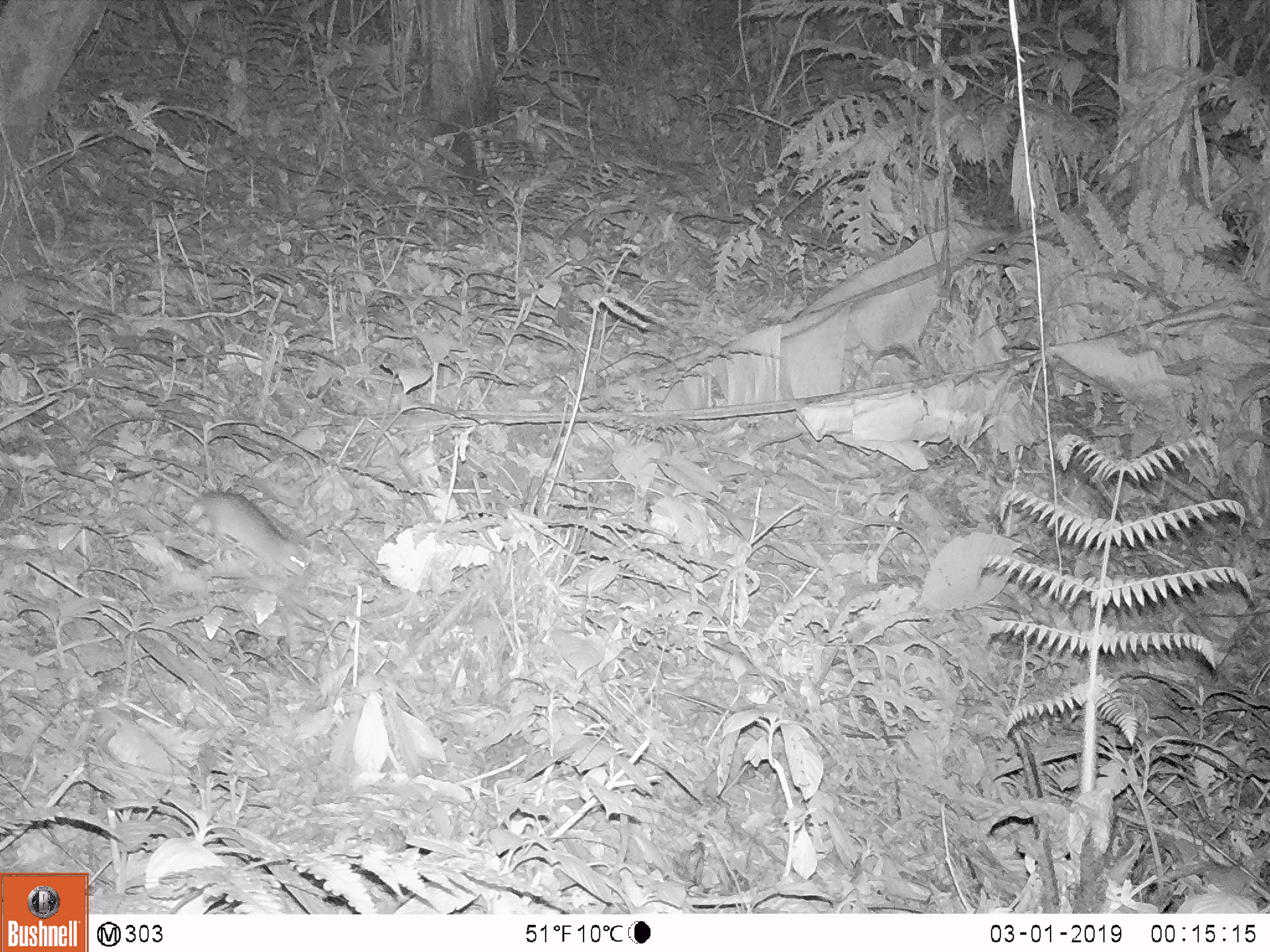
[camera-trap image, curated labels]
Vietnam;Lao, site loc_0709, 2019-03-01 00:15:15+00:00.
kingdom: Animalia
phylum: Chordata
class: Mammalia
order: Rodentia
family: Muridae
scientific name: Muridae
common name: old-world mice and rats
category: unidentified murid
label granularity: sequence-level